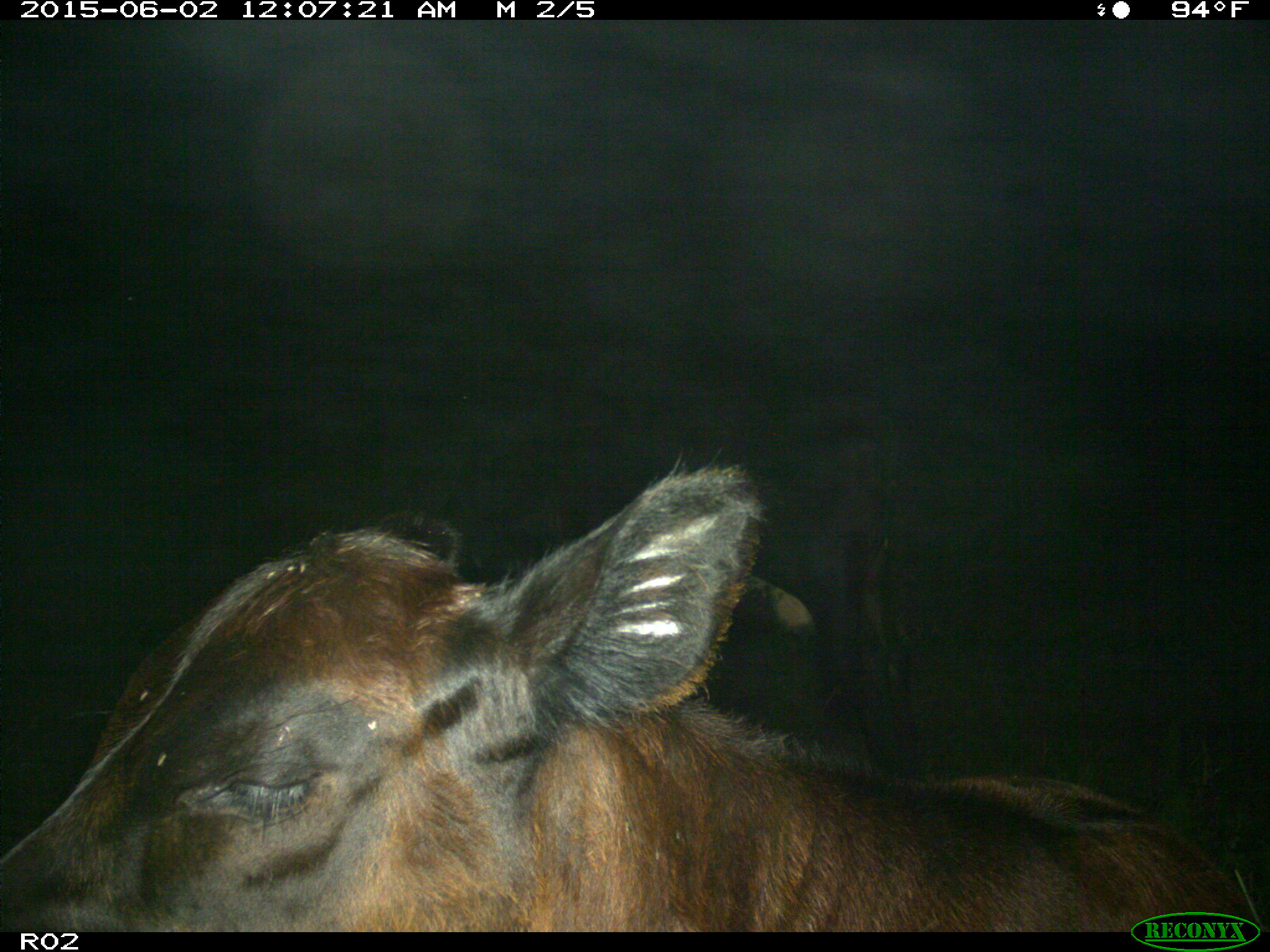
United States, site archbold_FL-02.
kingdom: Animalia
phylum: Chordata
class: Mammalia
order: Artiodactyla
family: Bovidae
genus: Bos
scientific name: Bos taurus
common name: domestic cow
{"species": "Bos taurus (domestic cow)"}